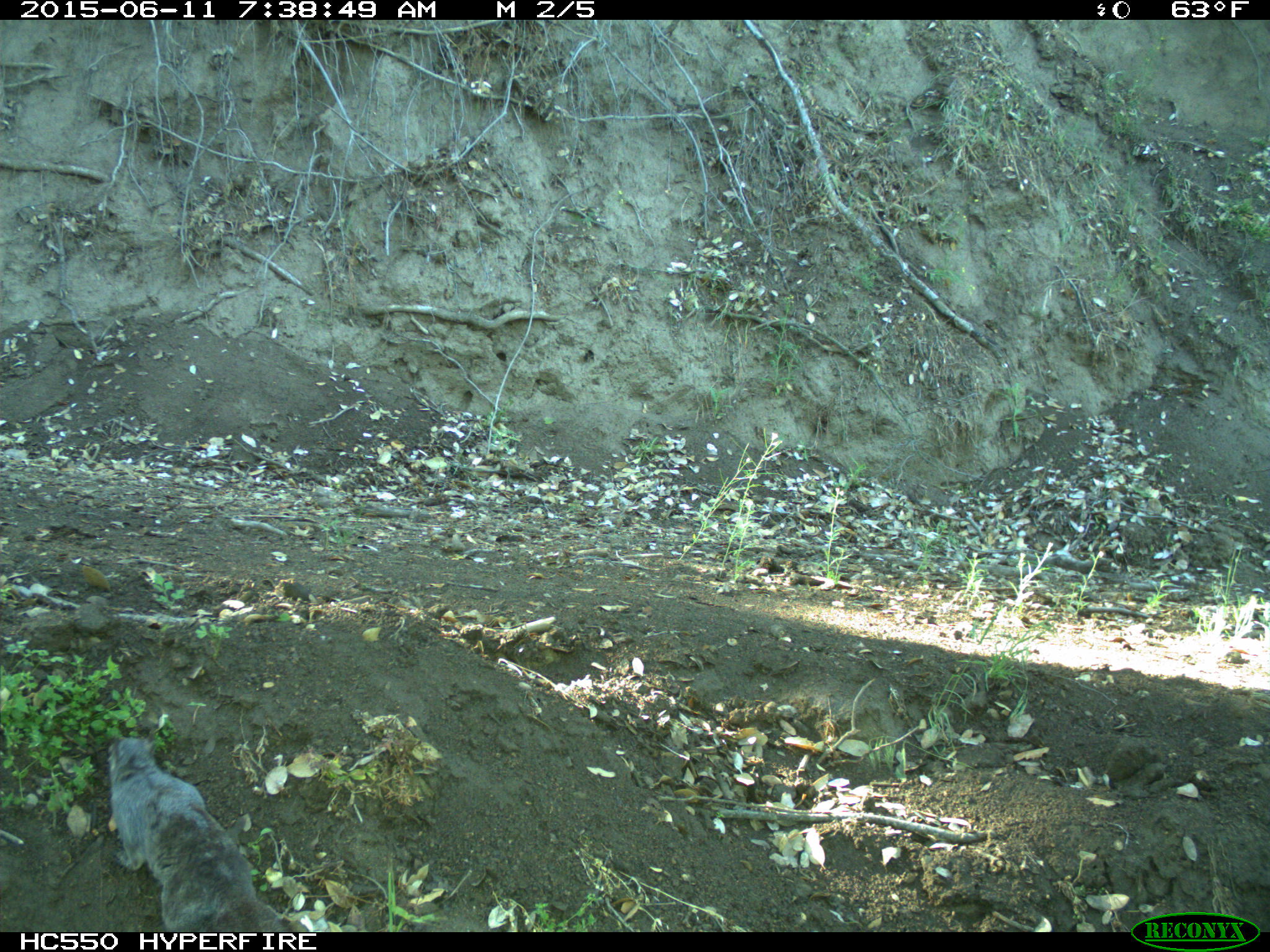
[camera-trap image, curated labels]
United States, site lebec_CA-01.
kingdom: Animalia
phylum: Chordata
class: Mammalia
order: Rodentia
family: Sciuridae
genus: Sciurus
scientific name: Sciurus carolinensis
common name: eastern gray squirrel